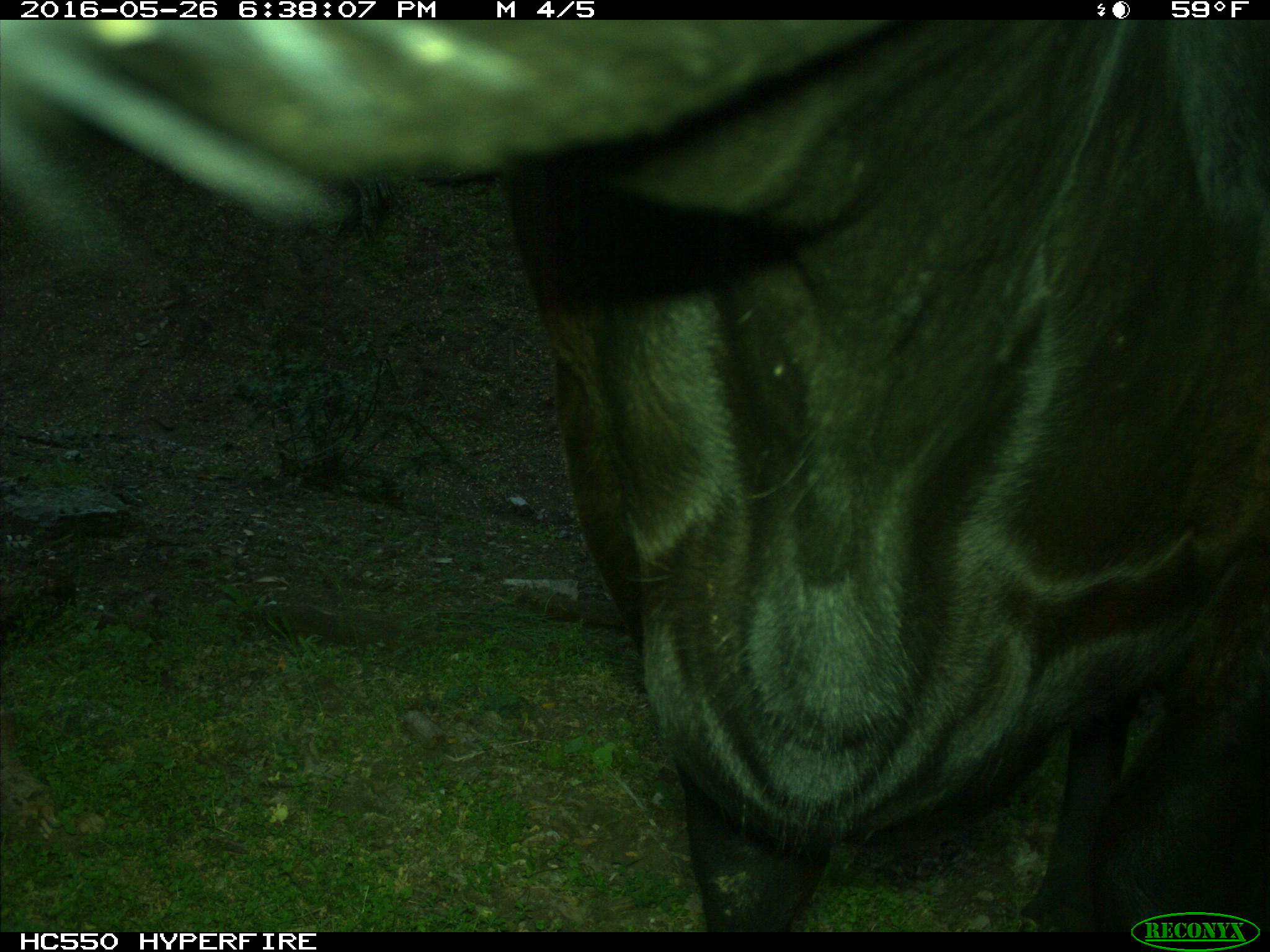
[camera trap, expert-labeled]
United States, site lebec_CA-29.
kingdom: Animalia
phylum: Chordata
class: Mammalia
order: Artiodactyla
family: Bovidae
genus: Bos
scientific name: Bos taurus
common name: domestic cow